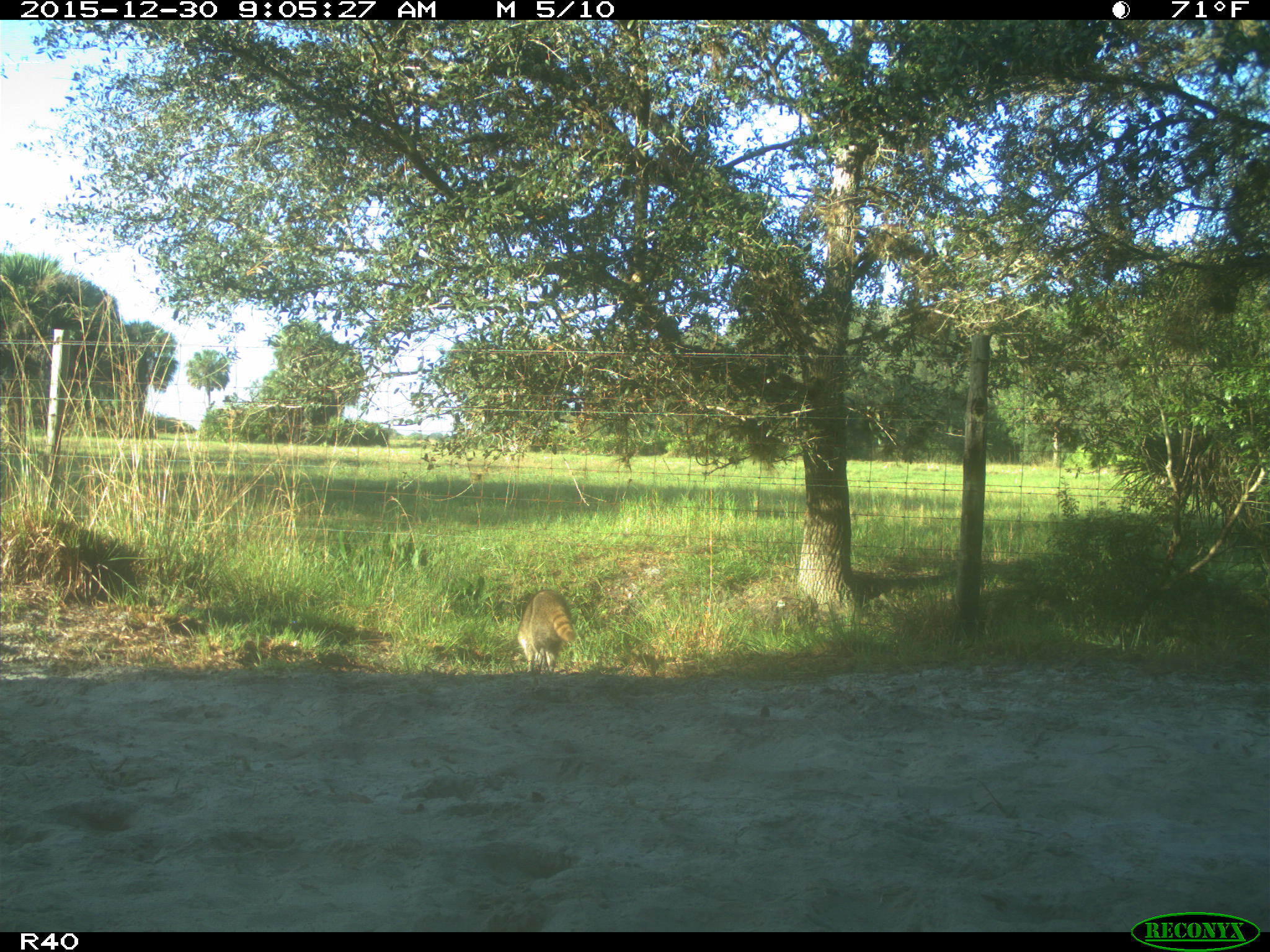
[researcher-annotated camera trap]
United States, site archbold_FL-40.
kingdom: Animalia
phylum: Chordata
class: Mammalia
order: Carnivora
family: Procyonidae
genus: Procyon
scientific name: Procyon lotor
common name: common raccoon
Procyon lotor (common raccoon).